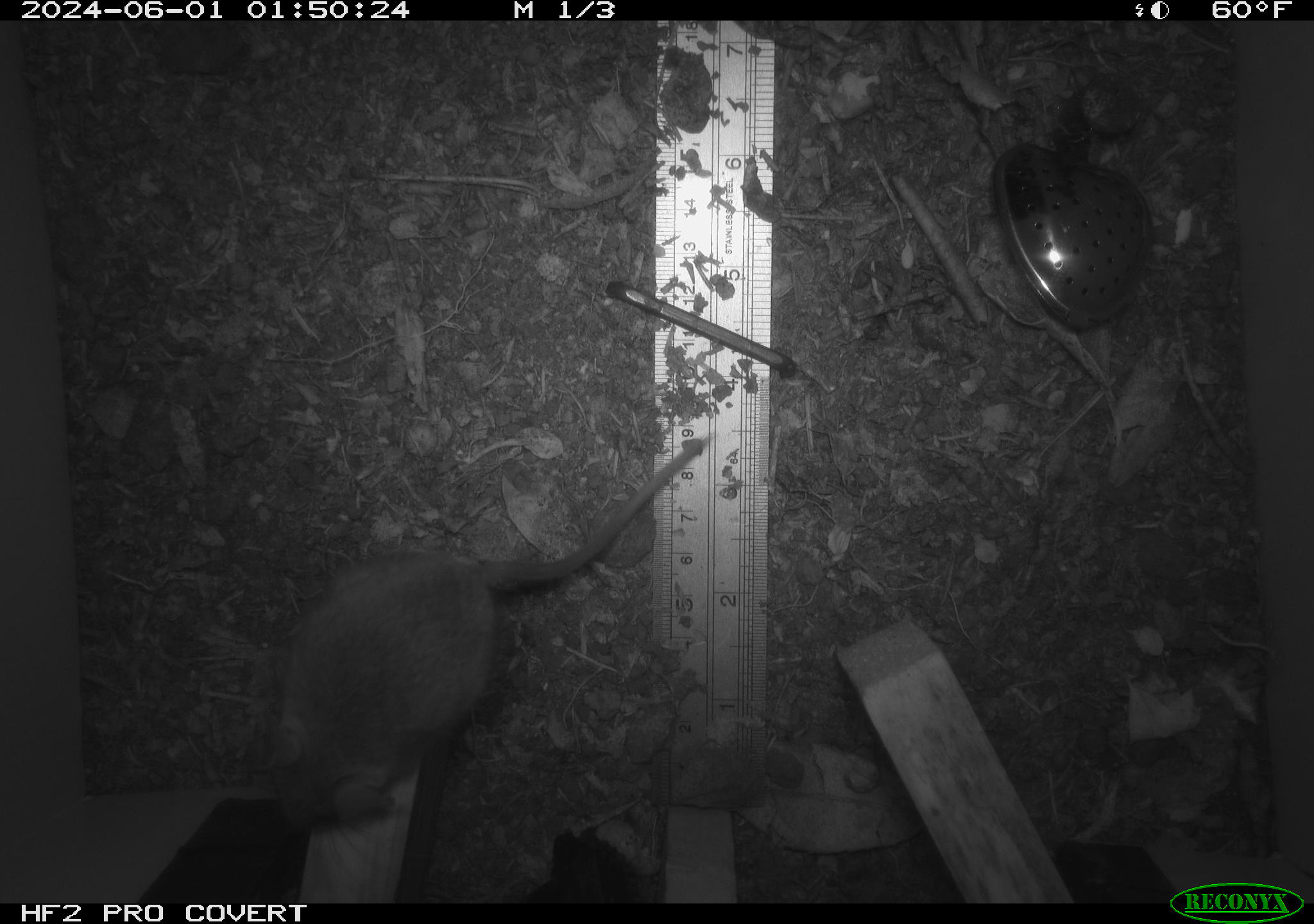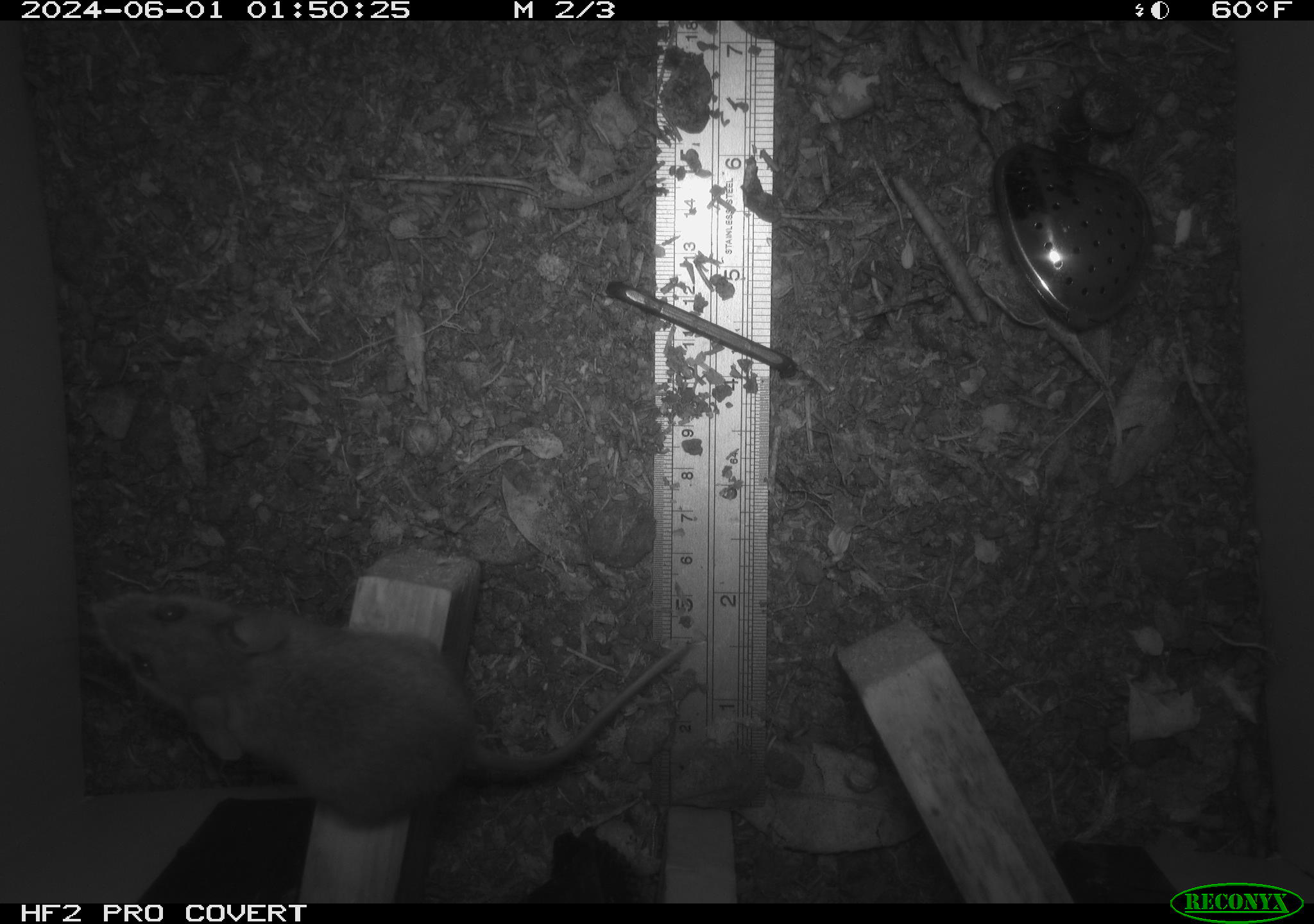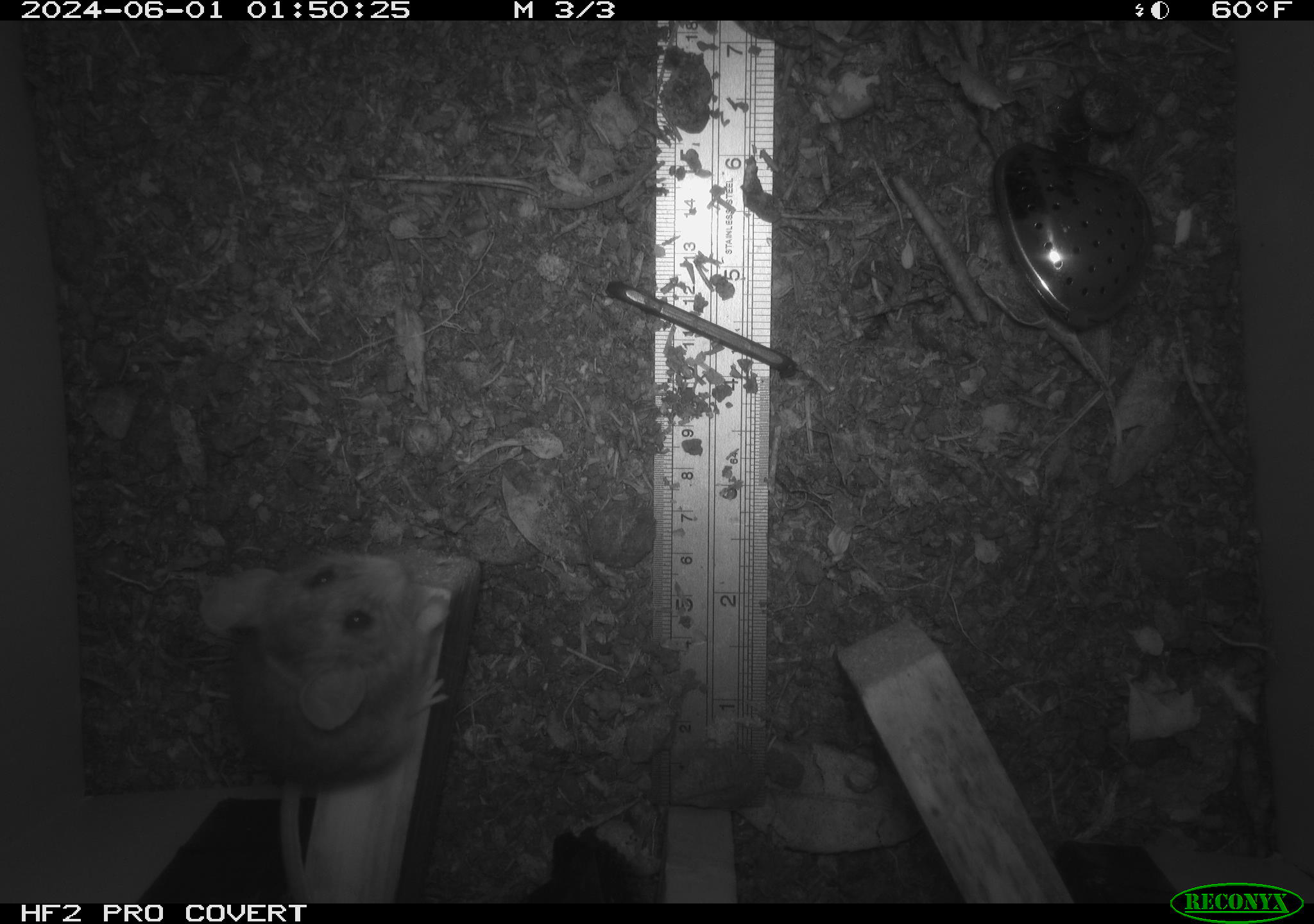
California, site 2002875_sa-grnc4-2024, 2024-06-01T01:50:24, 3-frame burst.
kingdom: Animalia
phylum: Chordata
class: Mammalia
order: Rodentia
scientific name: Rodentia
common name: rodent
Rodent (Rodentia).